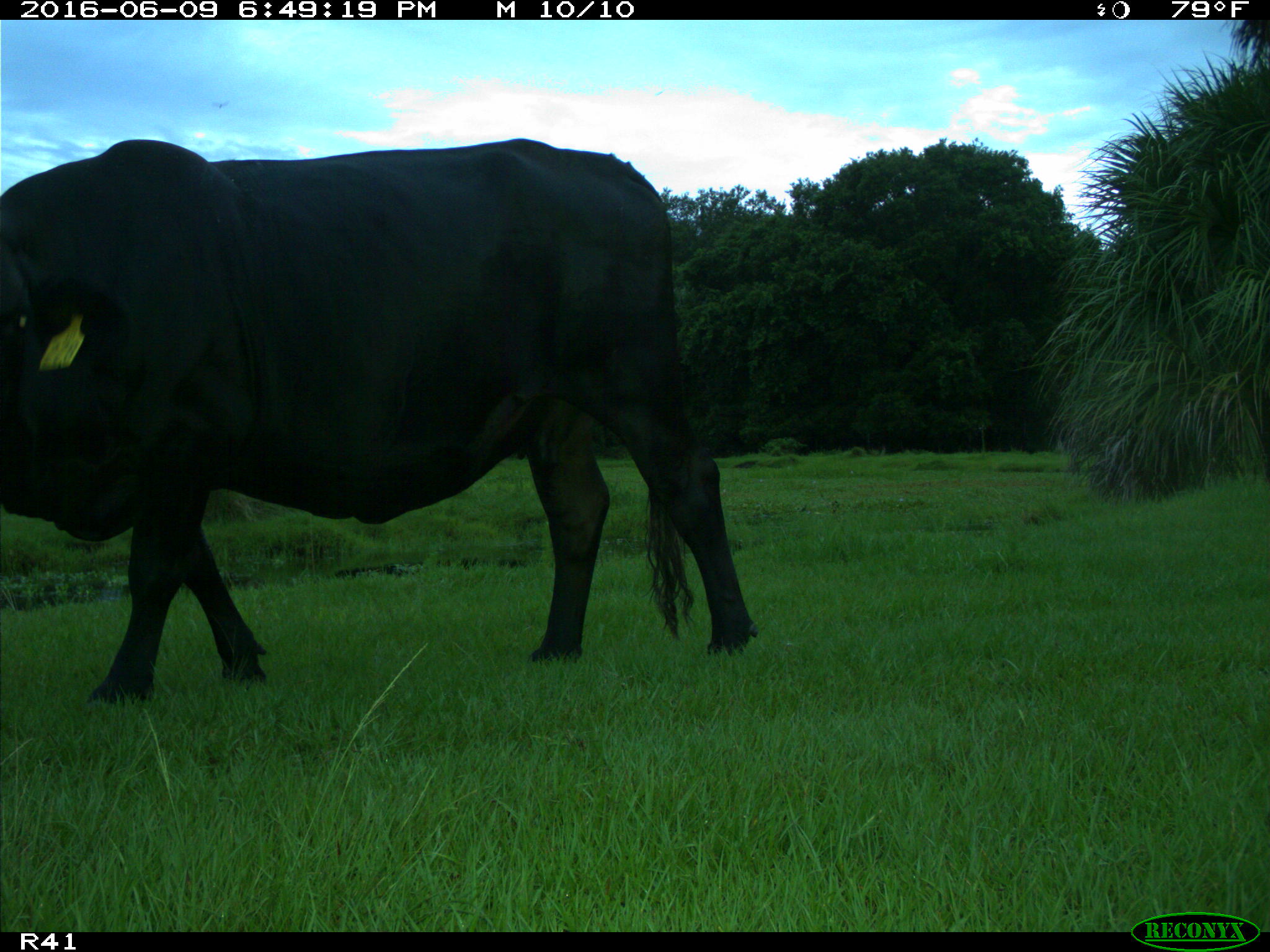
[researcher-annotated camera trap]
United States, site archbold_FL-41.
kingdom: Animalia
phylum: Chordata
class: Mammalia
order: Artiodactyla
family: Bovidae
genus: Bos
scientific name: Bos taurus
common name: domestic cow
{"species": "Bos taurus (domestic cow)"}